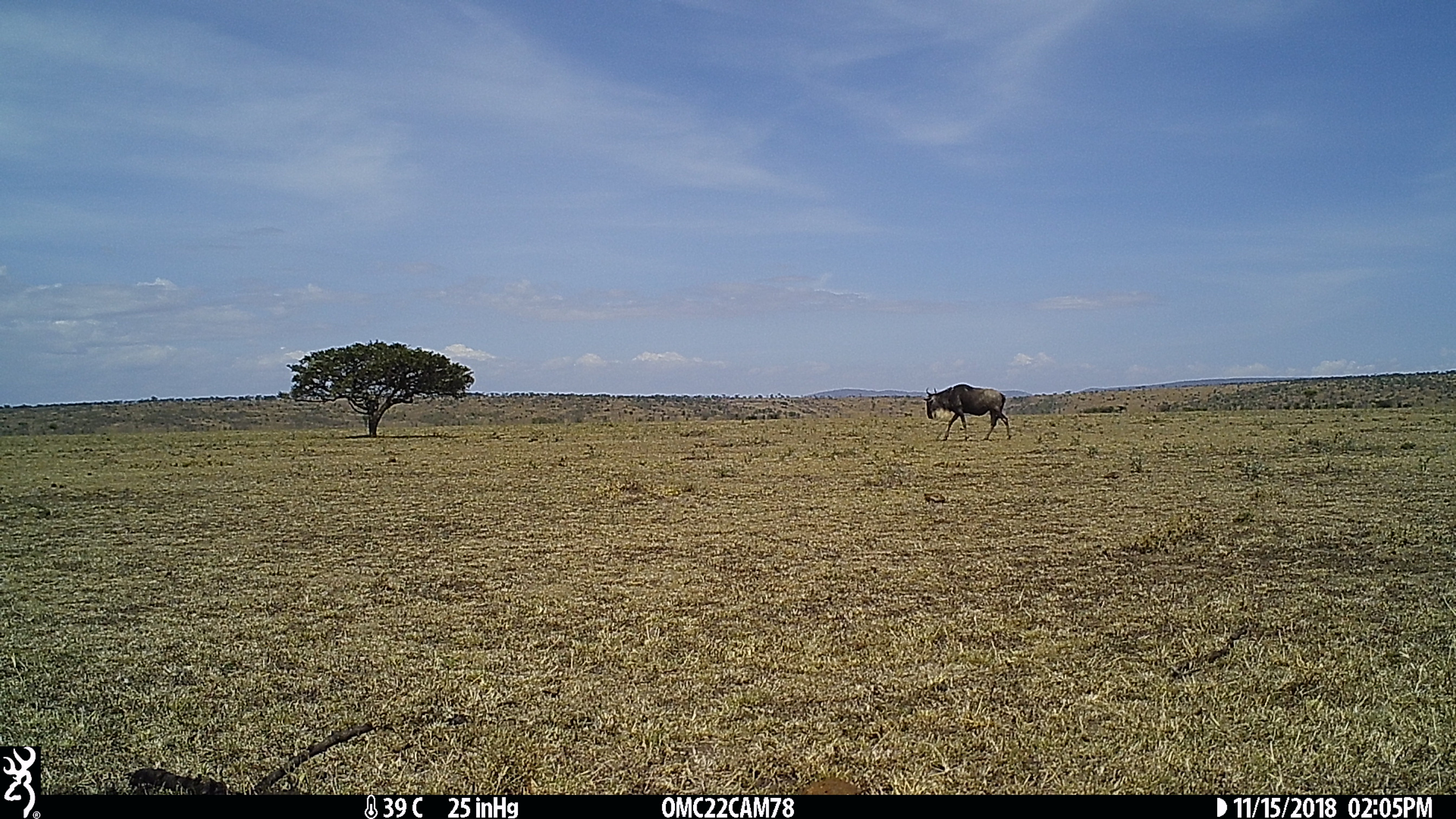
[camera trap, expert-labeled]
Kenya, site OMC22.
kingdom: Animalia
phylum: Chordata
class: Mammalia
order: Artiodactyla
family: Bovidae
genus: Connochaetes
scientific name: Connochaetes taurinus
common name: blue wildebeest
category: wildebeest